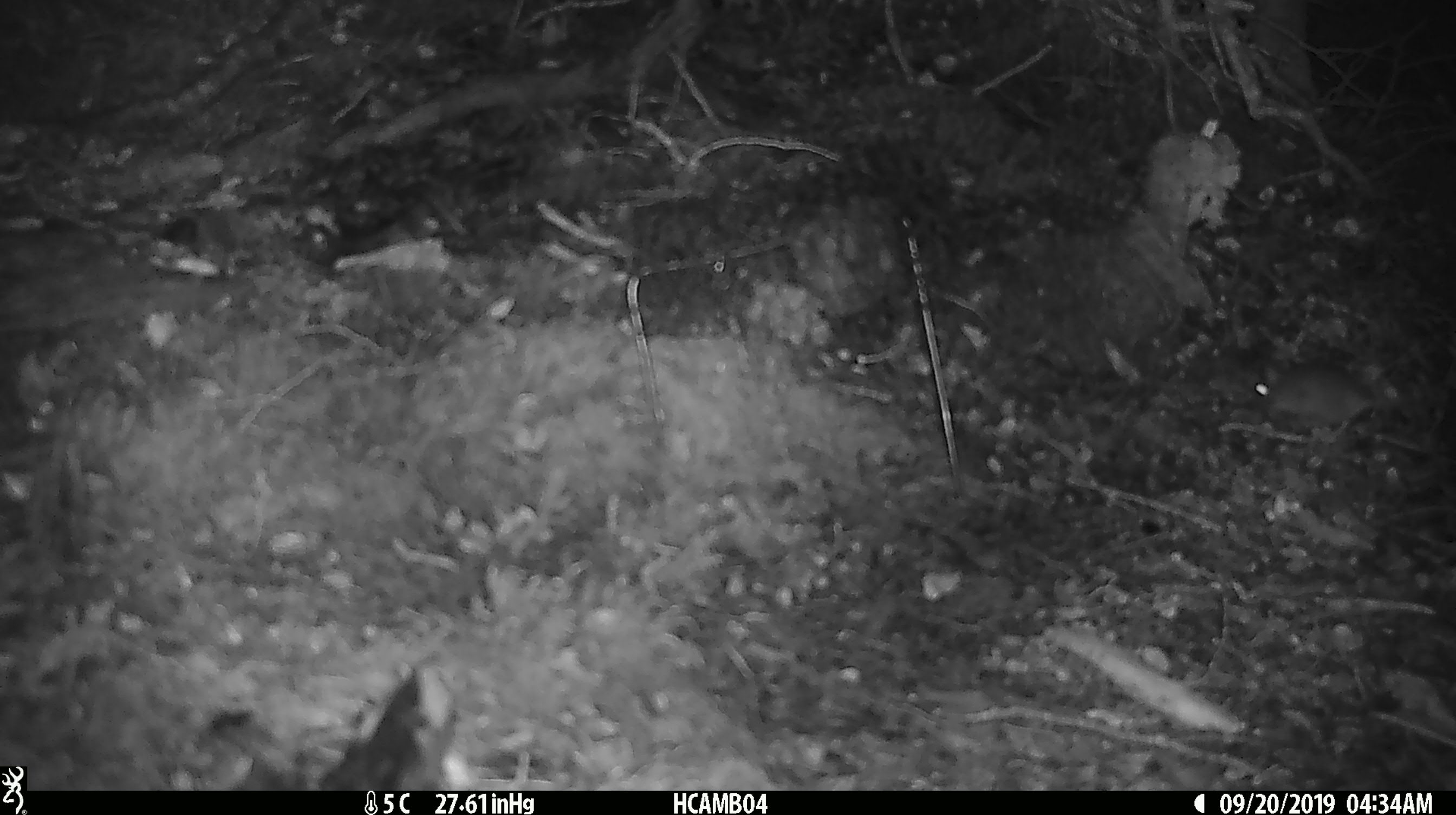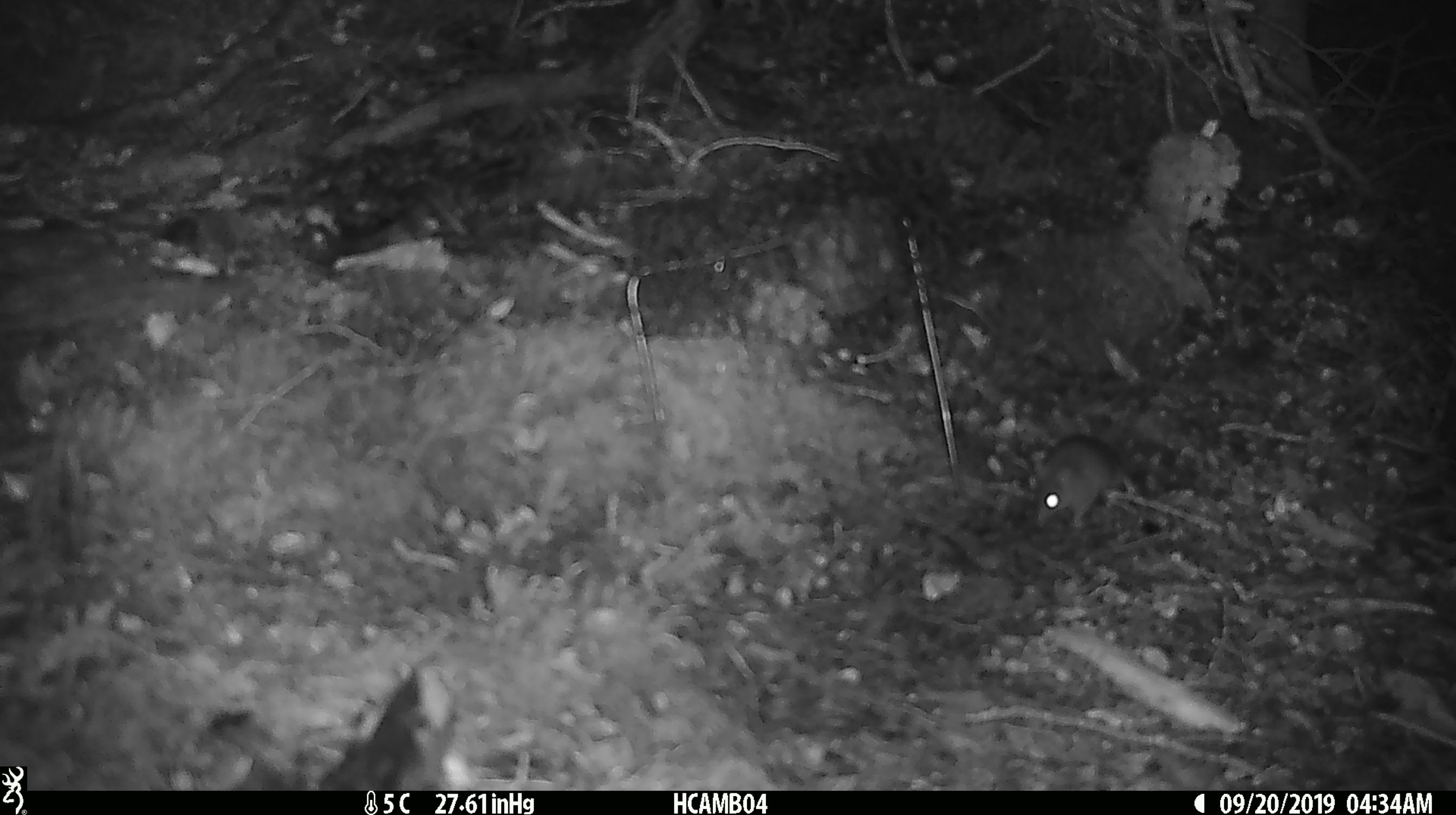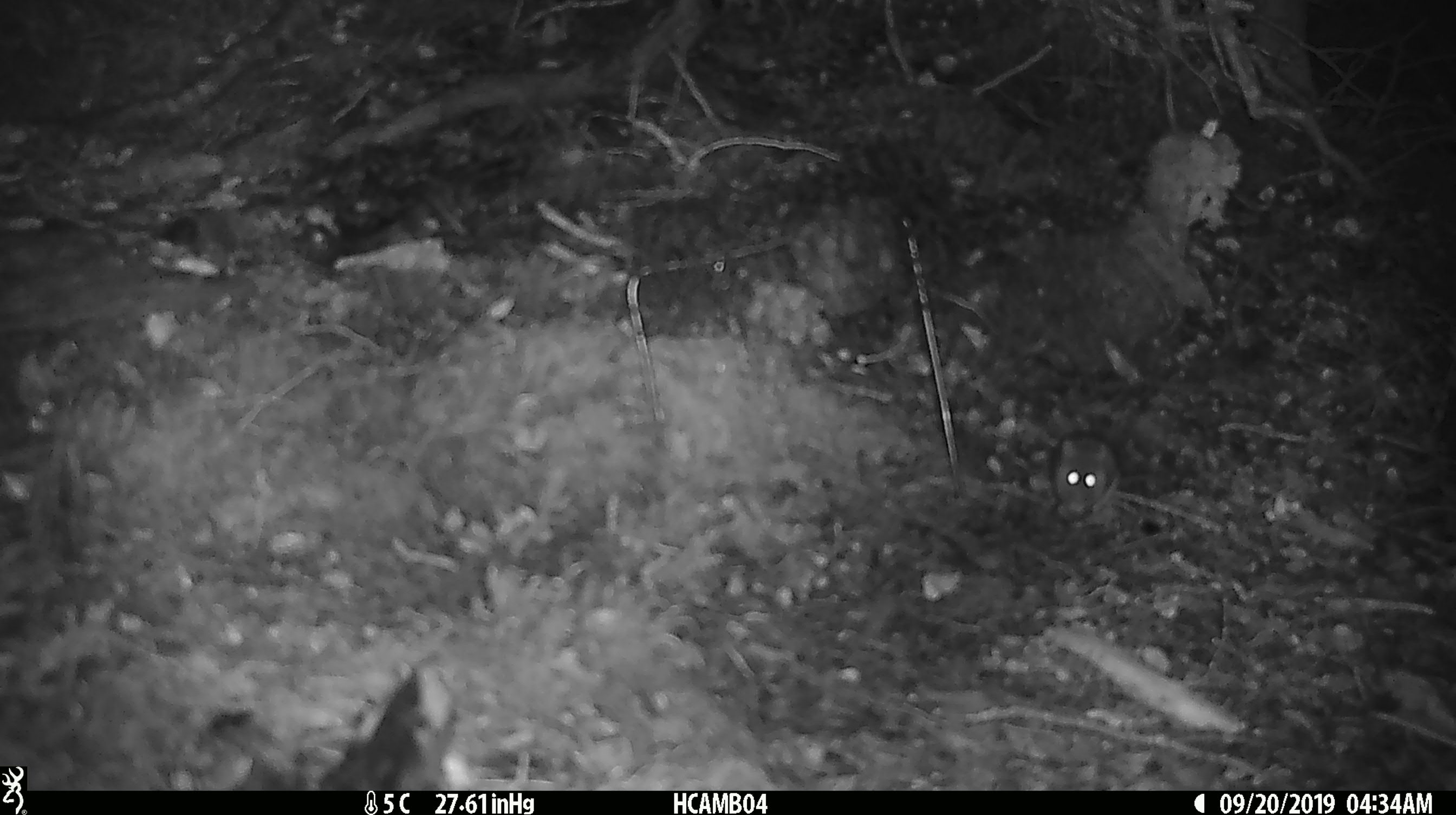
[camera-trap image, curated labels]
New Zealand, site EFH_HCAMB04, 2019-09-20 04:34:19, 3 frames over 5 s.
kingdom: Animalia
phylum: Chordata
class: Mammalia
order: Rodentia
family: Muridae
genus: Mus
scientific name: Mus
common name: mouse